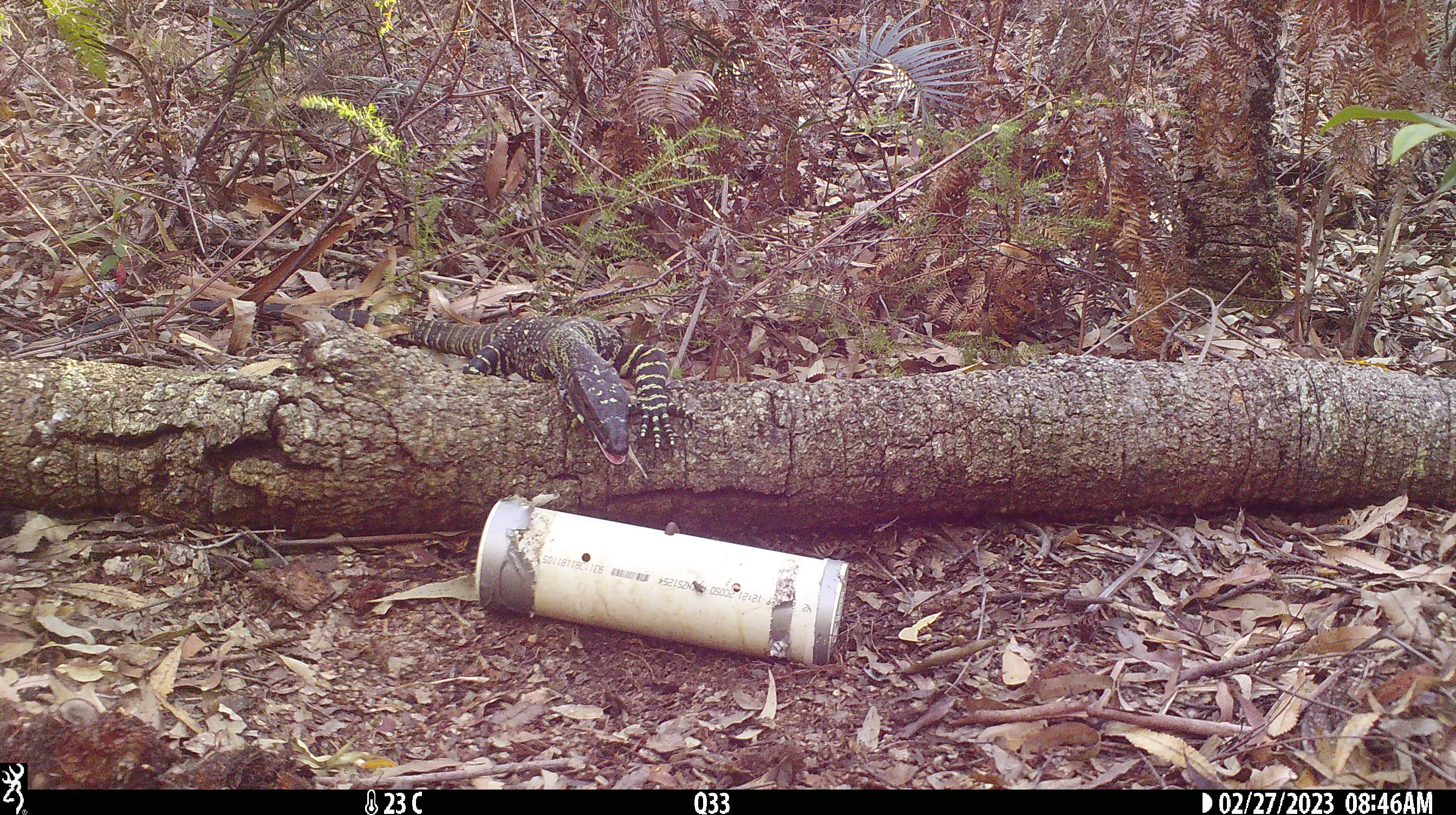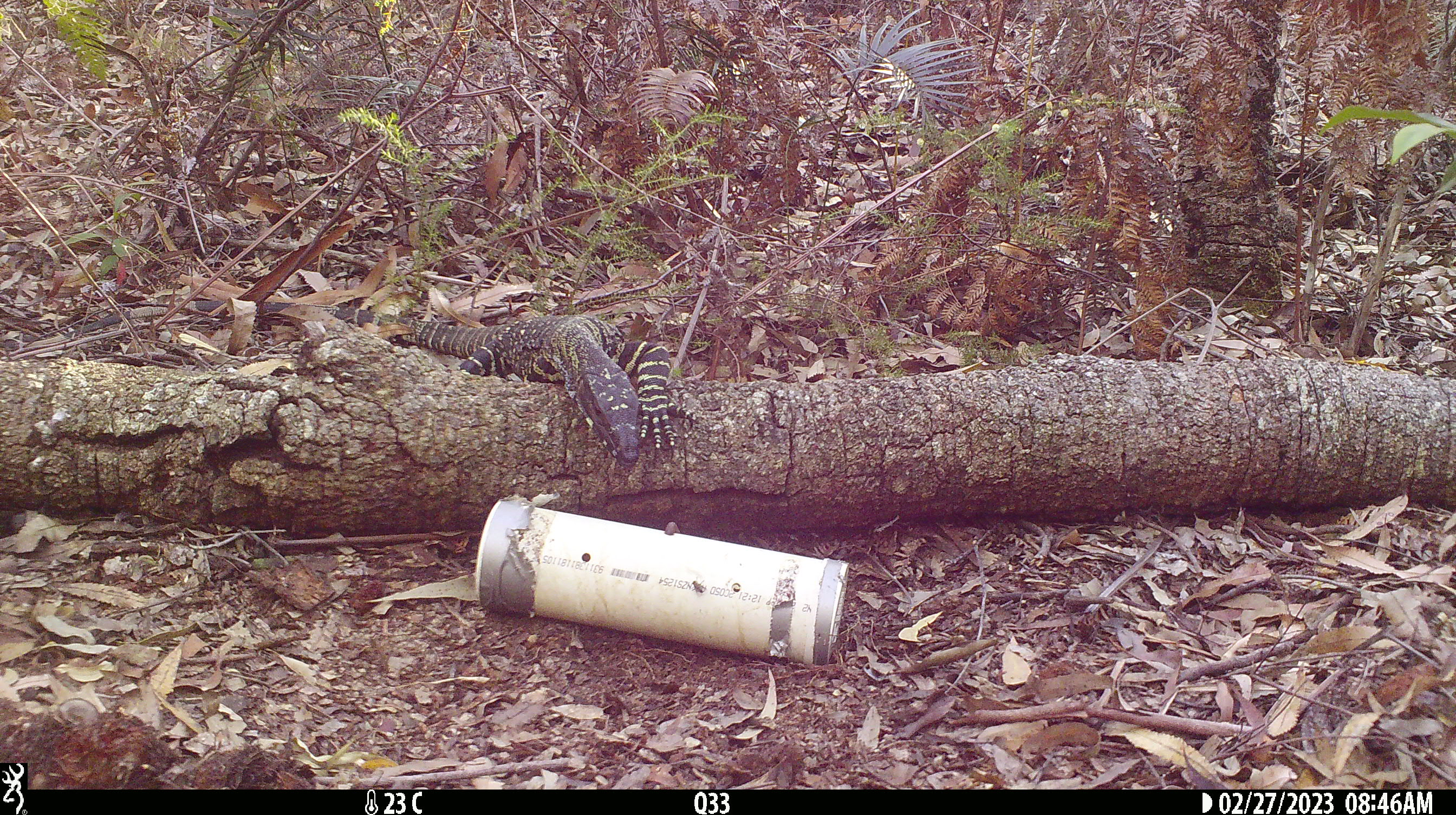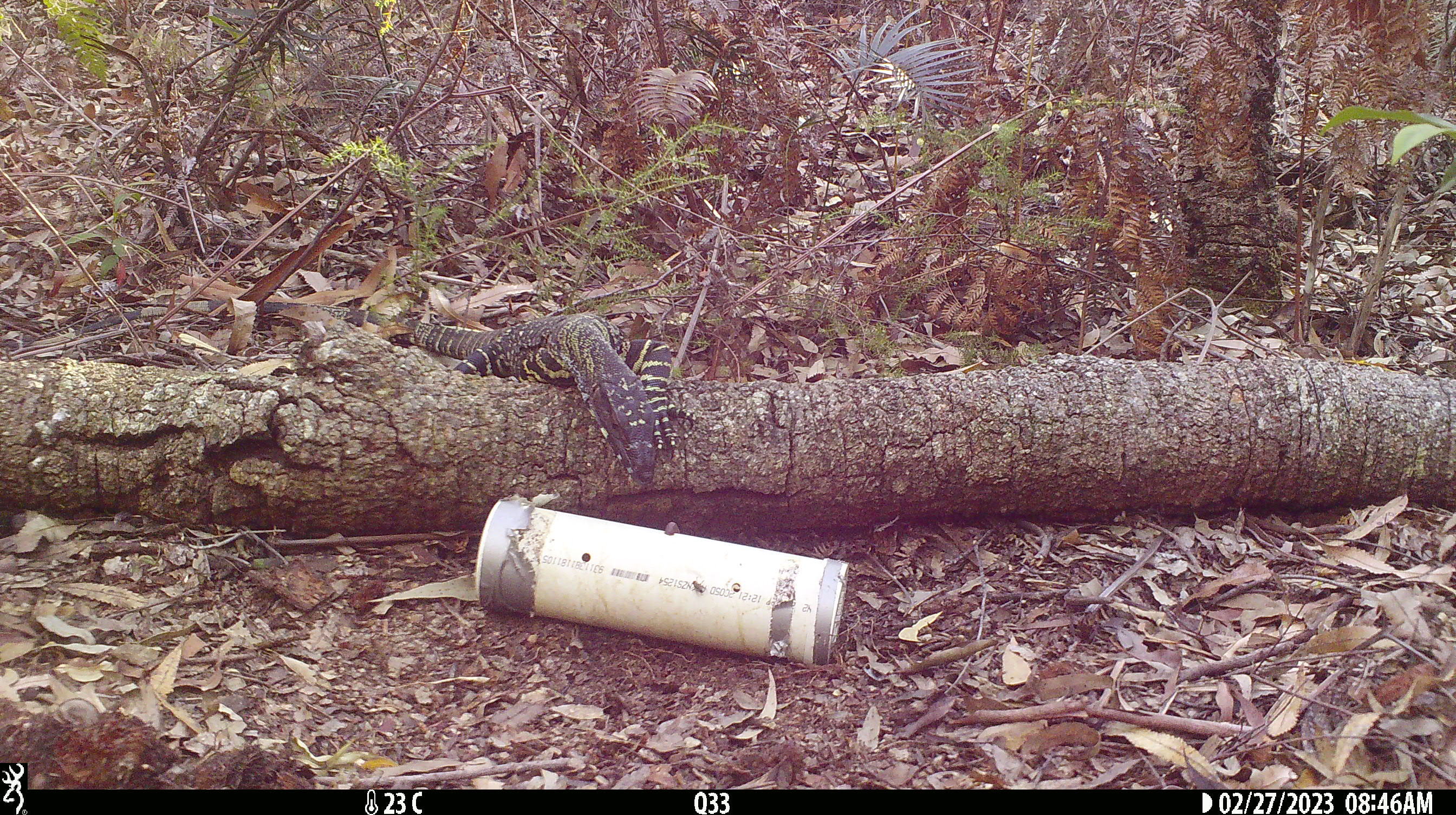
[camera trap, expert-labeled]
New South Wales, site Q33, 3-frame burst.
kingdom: Animalia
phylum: Chordata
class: Reptilia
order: Squamata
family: Varanidae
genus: Varanus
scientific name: Varanus varius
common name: lace monitor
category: goanna